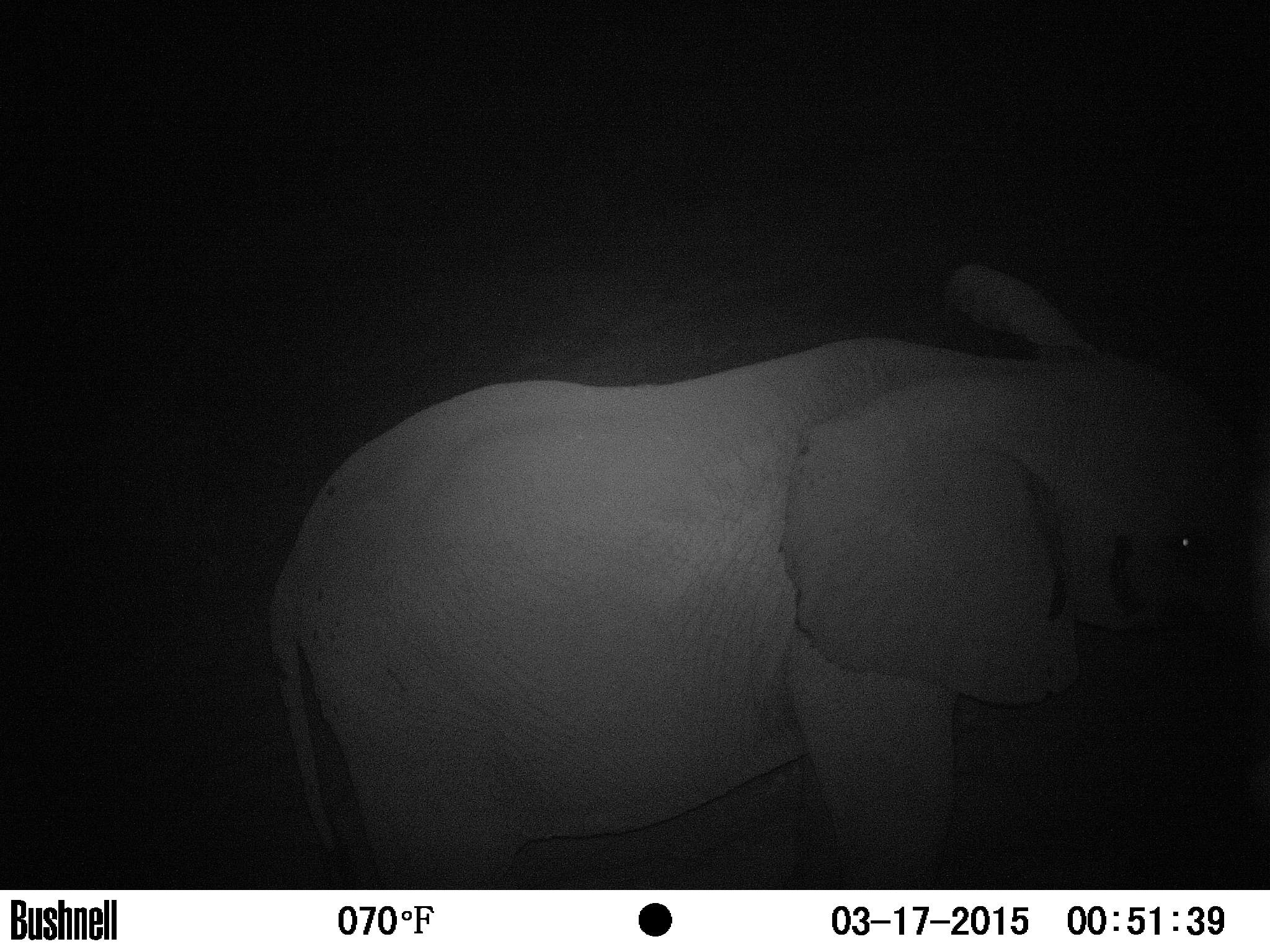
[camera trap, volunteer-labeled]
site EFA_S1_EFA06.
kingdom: Animalia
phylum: Chordata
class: Mammalia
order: Proboscidea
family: Elephantidae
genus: Loxodonta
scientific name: Loxodonta africana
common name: african bush elephant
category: elephant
Elephant (african bush elephant) (Loxodonta africana), count 1. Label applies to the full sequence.